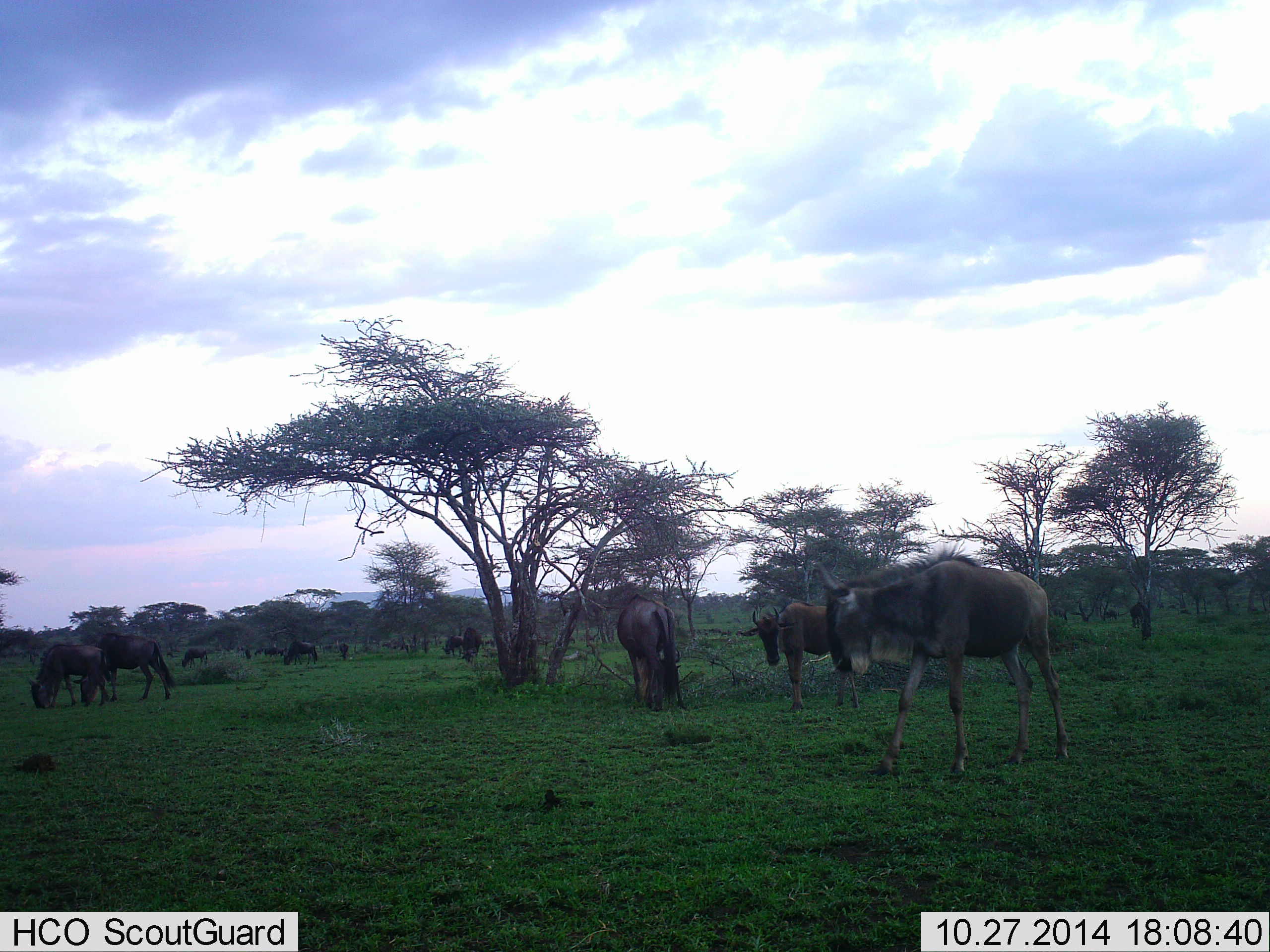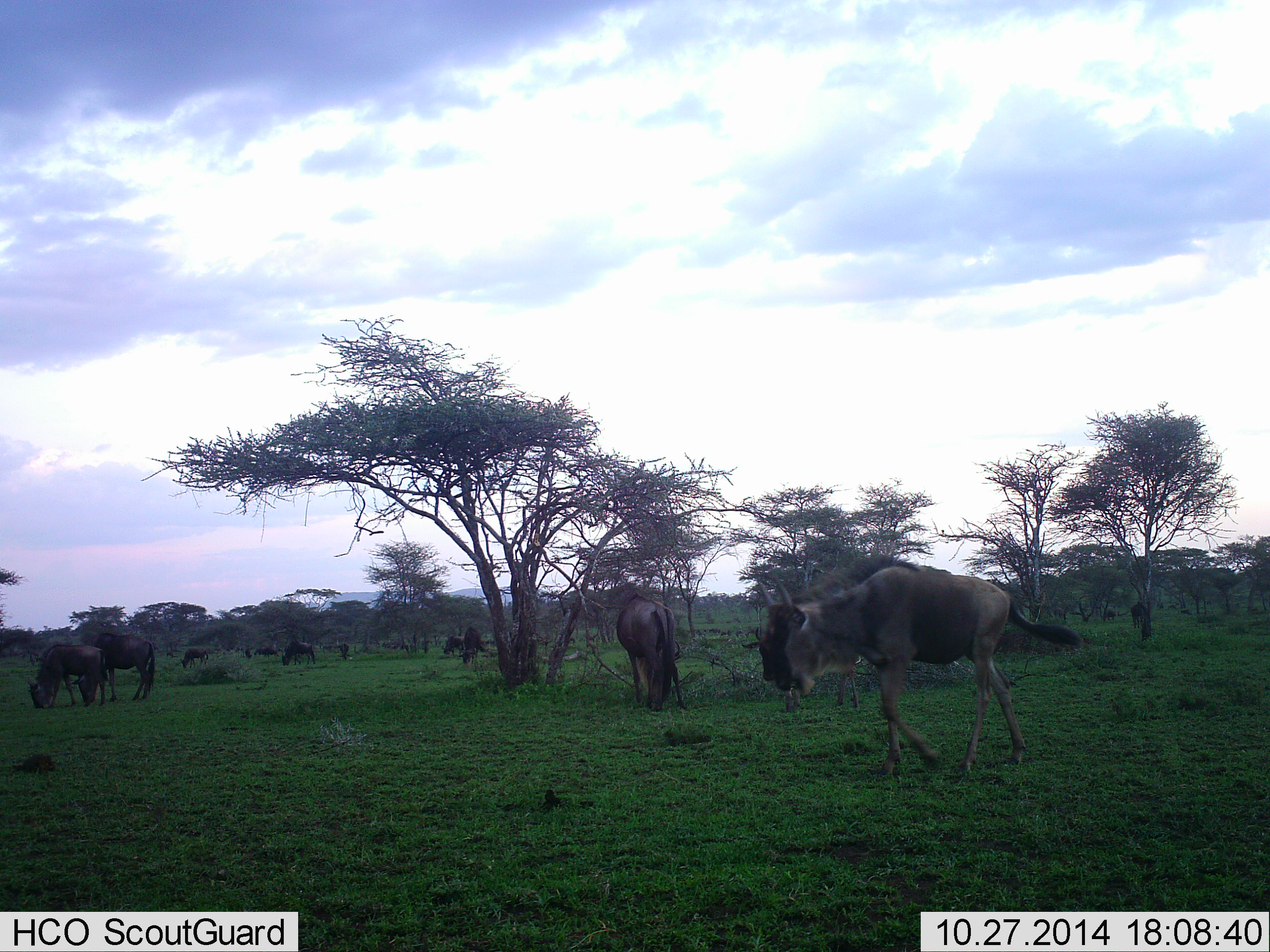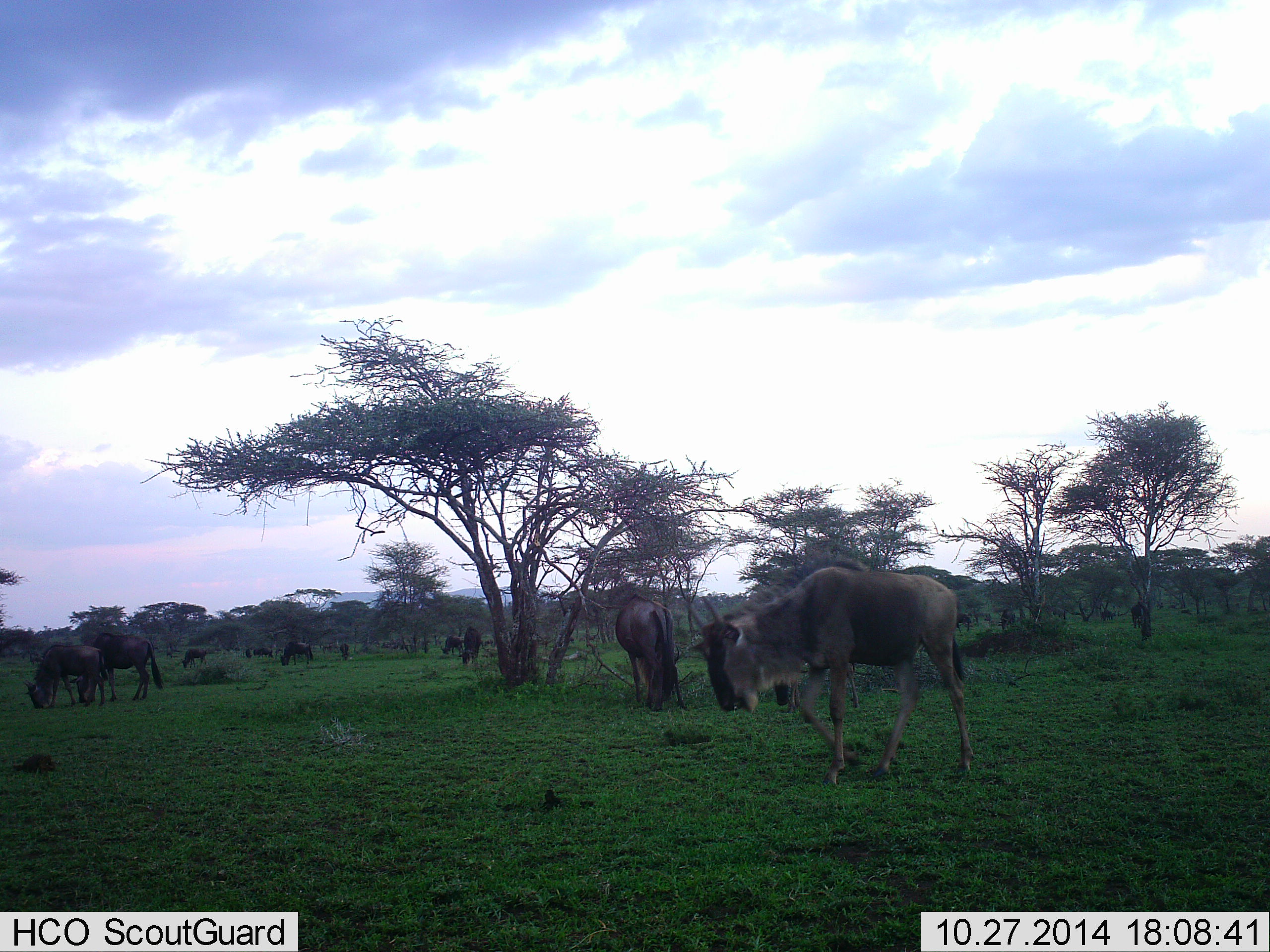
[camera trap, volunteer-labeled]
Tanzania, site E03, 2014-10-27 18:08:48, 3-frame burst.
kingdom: Animalia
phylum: Chordata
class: Mammalia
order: Artiodactyla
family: Bovidae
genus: Connochaetes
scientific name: Connochaetes taurinus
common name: blue wildebeest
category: wildebeest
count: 11-50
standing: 40%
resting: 0%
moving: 60%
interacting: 0%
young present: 0%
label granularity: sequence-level